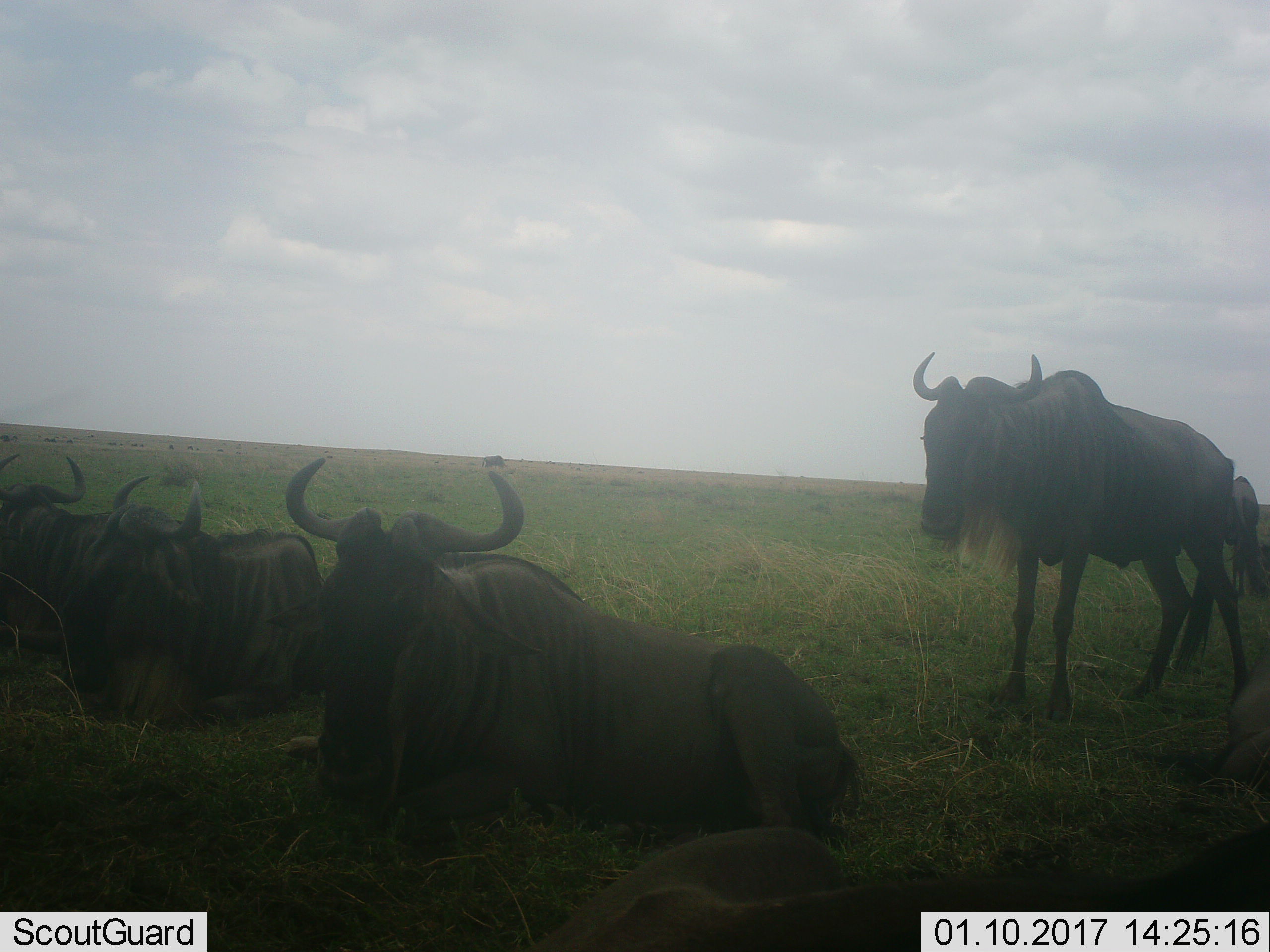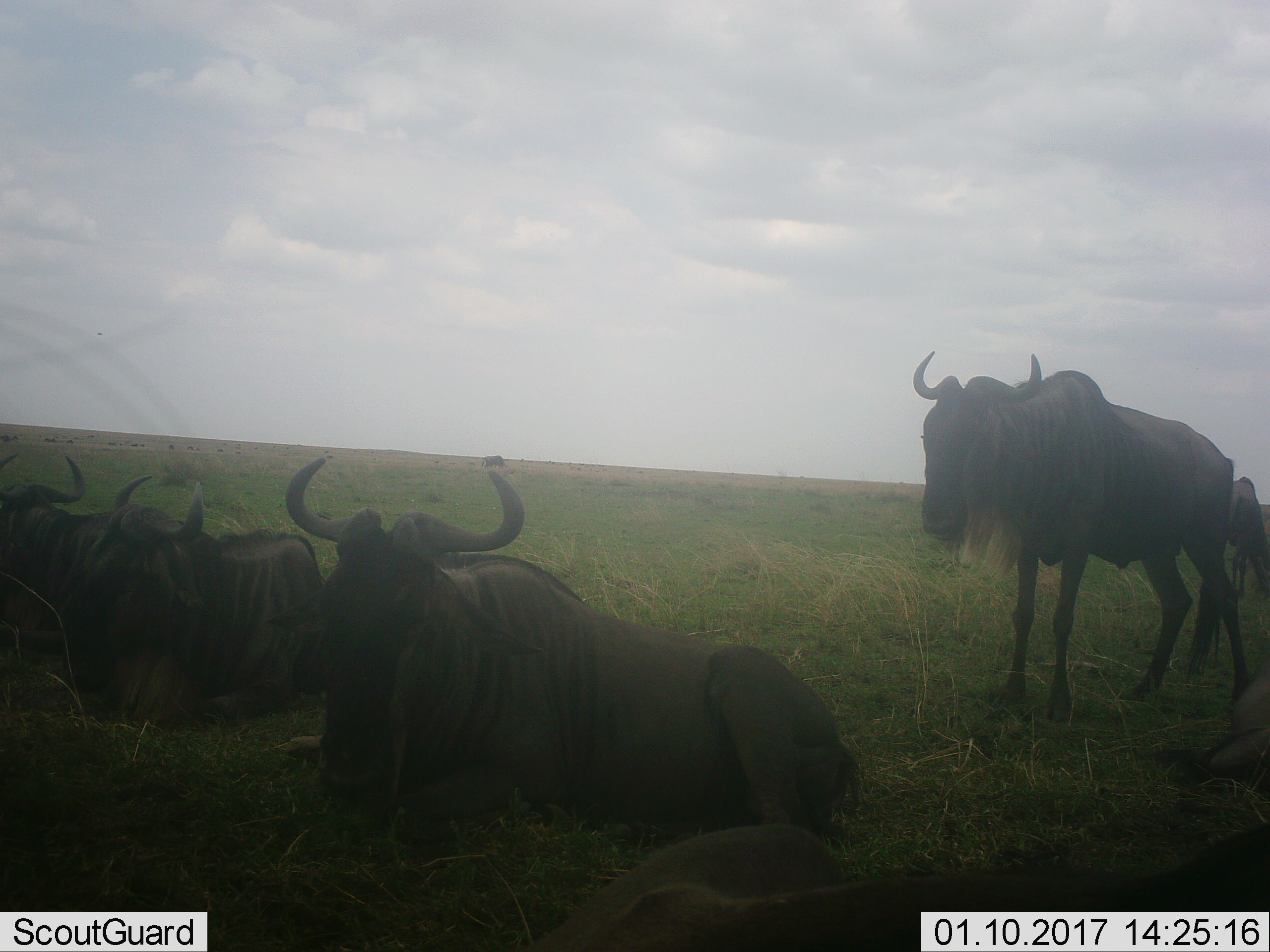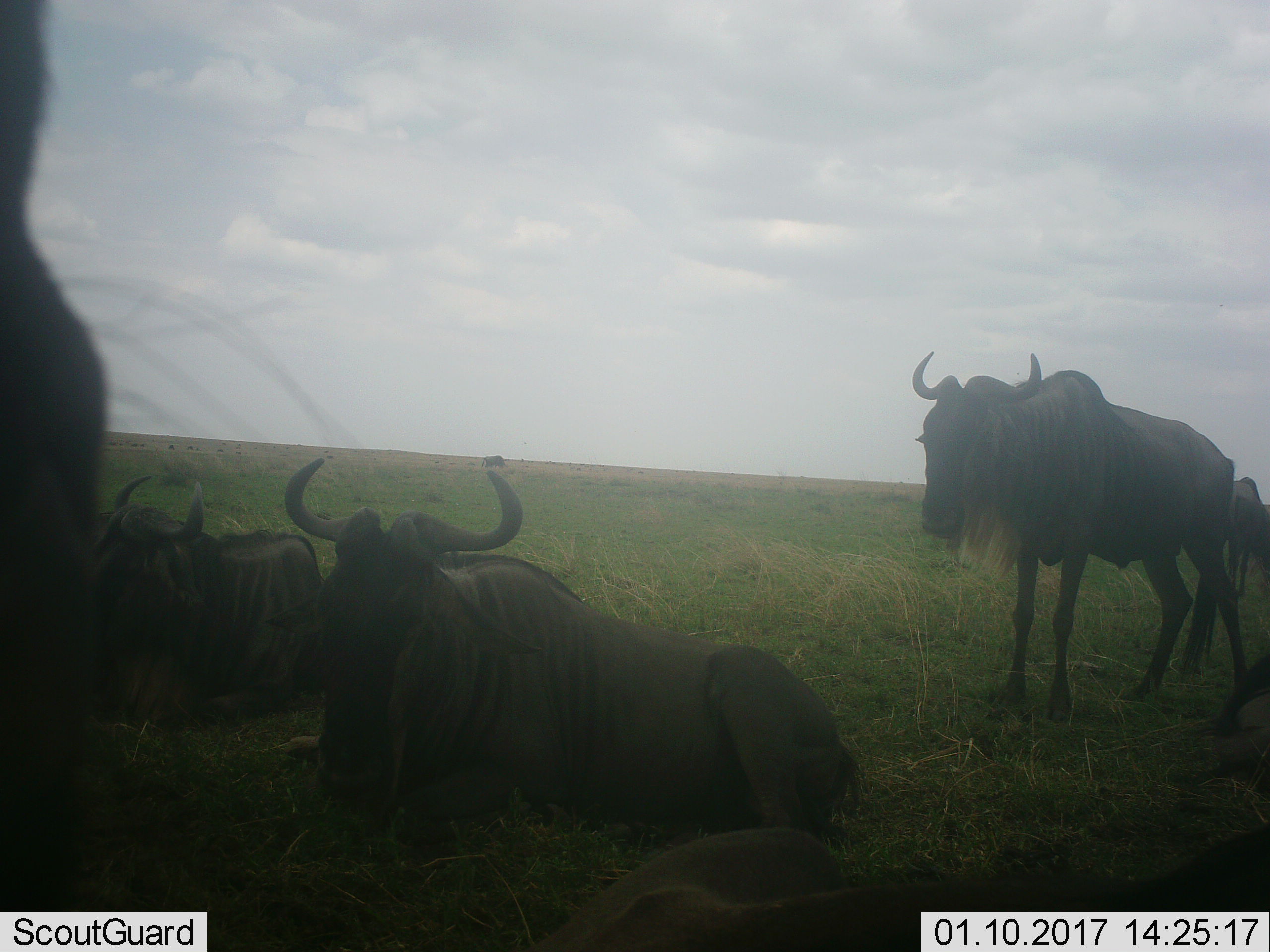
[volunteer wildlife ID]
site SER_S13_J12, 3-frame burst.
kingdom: Animalia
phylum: Chordata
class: Mammalia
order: Artiodactyla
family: Bovidae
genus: Connochaetes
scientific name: Connochaetes taurinus taurinus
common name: blue wildebeest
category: wildebeestblue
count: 5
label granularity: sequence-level